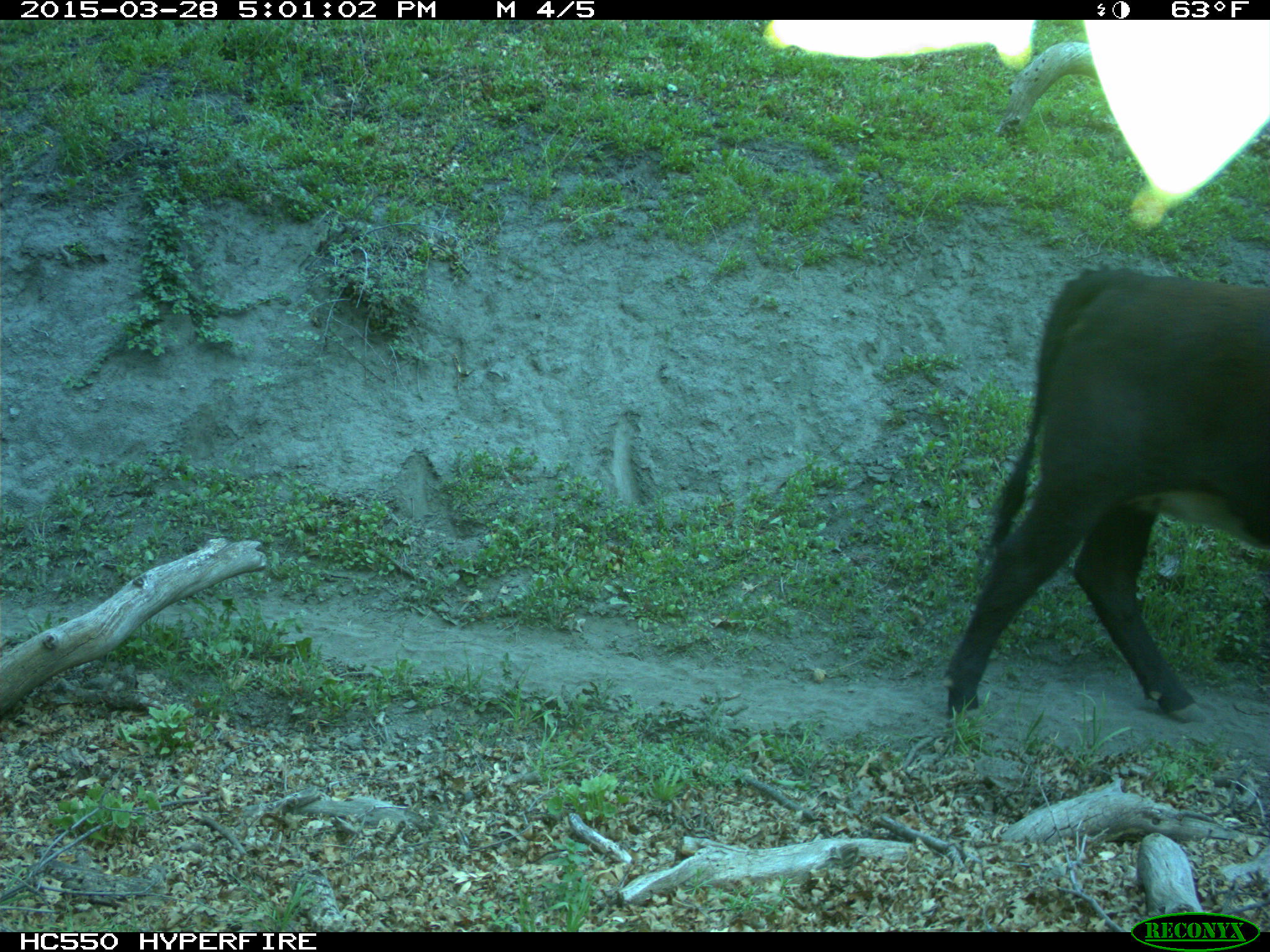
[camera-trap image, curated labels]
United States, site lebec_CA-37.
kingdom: Animalia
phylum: Chordata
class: Mammalia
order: Artiodactyla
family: Bovidae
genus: Bos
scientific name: Bos taurus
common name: domestic cow